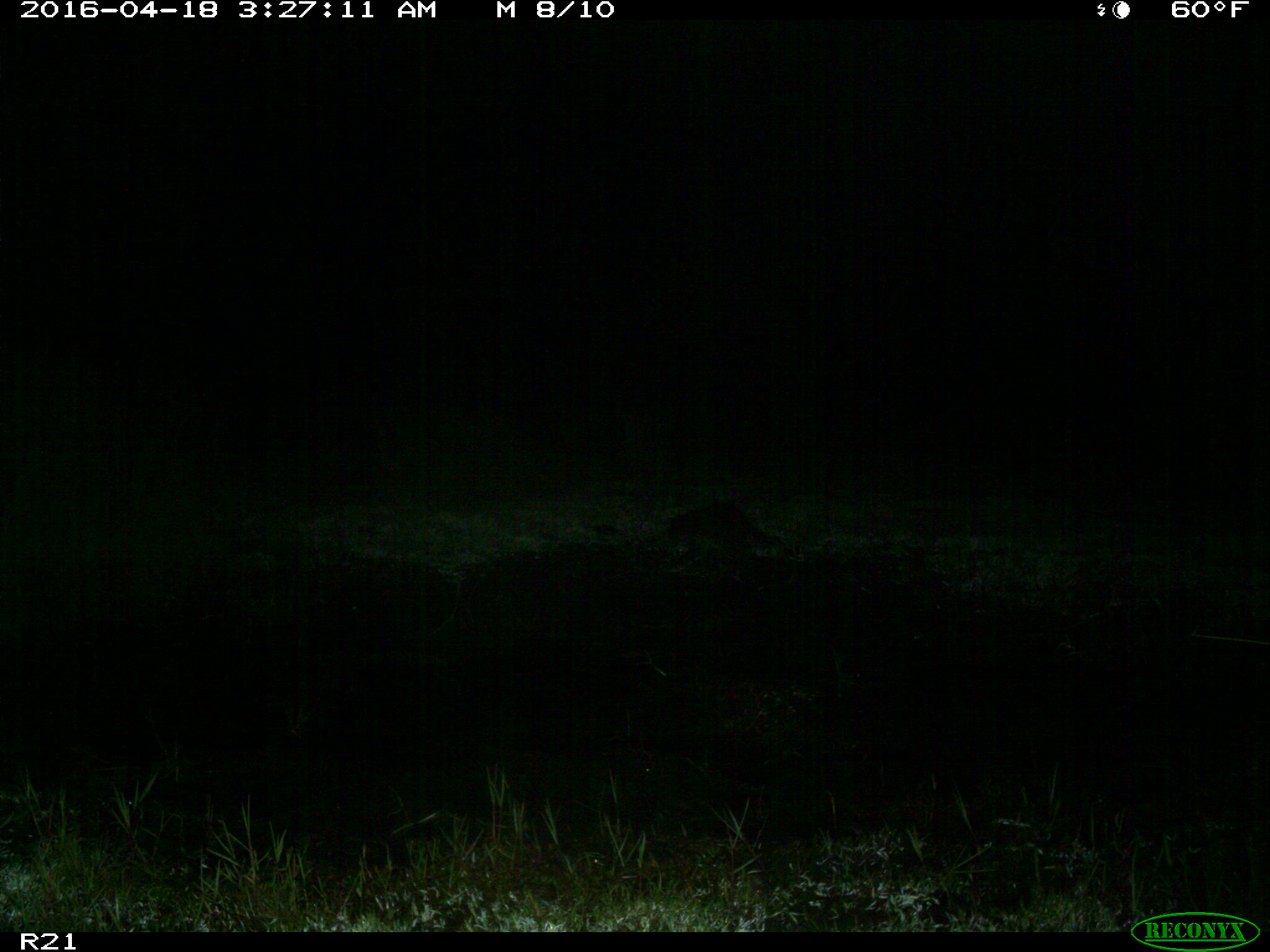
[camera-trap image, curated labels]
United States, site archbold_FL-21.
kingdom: Animalia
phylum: Chordata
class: Mammalia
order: Carnivora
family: Procyonidae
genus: Procyon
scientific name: Procyon lotor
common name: common raccoon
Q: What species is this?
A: Procyon lotor (common raccoon).